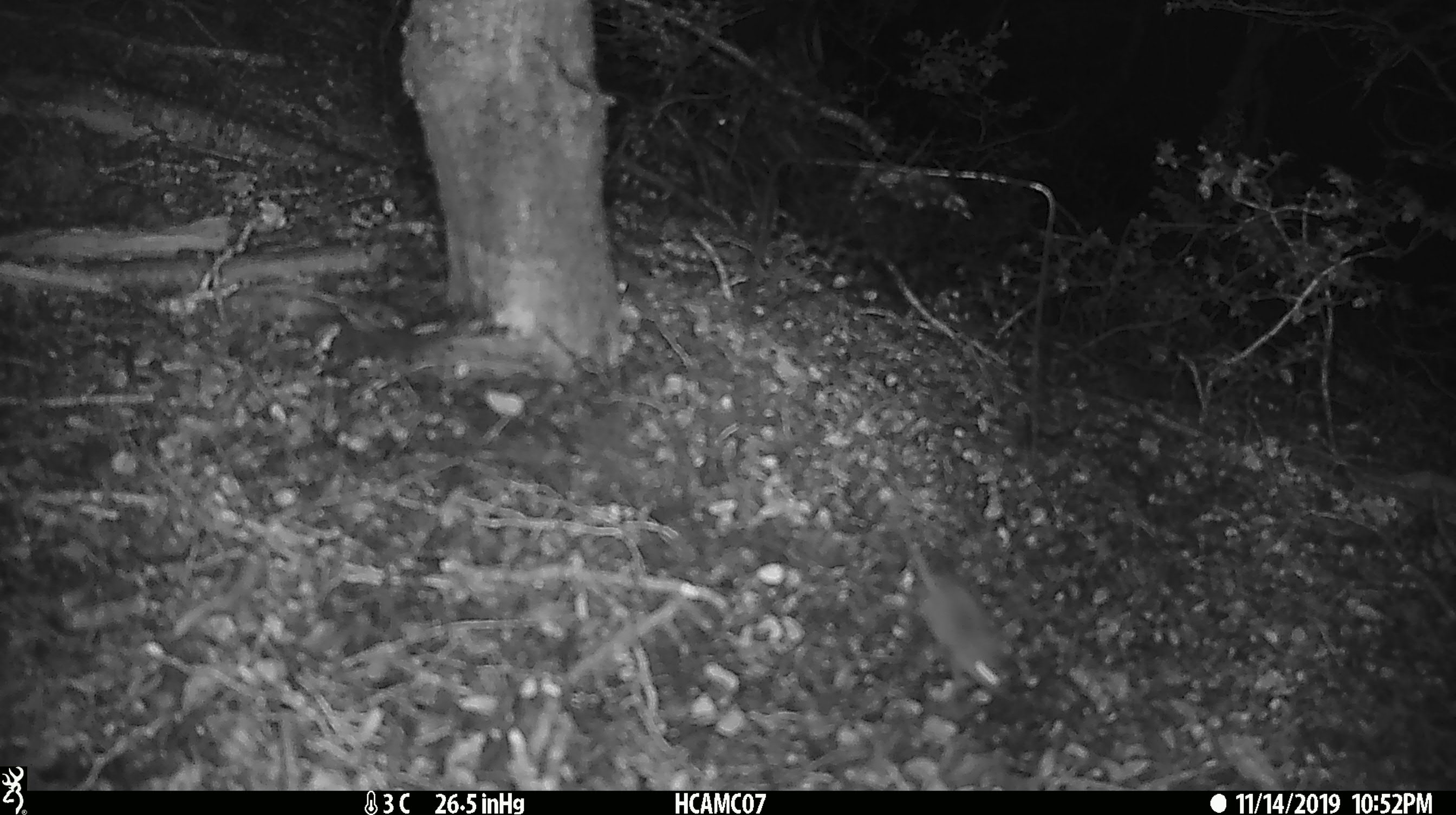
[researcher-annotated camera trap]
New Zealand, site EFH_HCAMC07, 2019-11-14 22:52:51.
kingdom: Animalia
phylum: Chordata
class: Mammalia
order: Rodentia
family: Muridae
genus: Mus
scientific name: Mus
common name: mouse